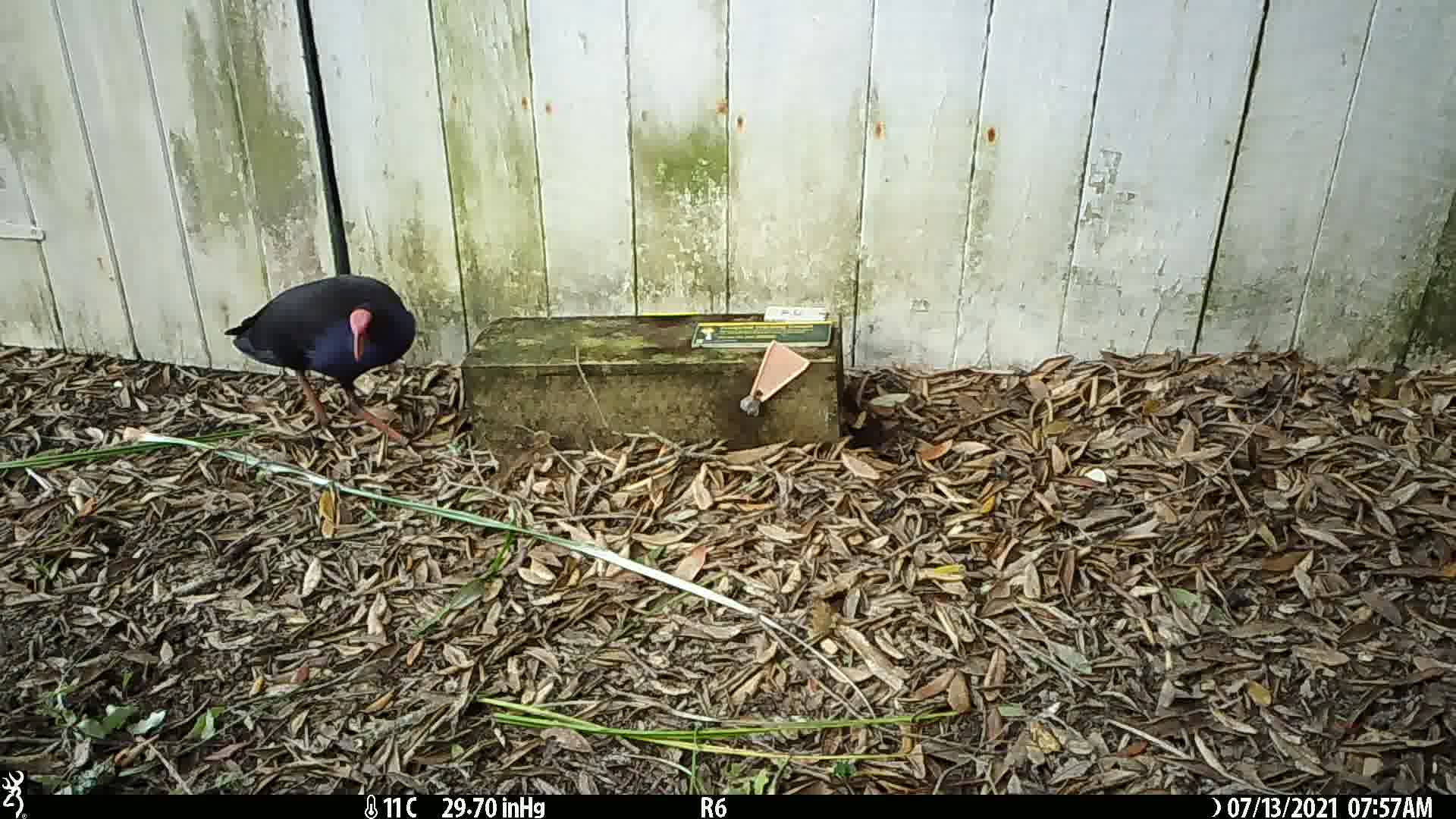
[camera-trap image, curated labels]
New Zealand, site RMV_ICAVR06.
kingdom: Animalia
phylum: Chordata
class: Aves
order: Gruiformes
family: Rallidae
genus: Porphyrio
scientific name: Porphyrio melanotus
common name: australasian swamphen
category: pukeko